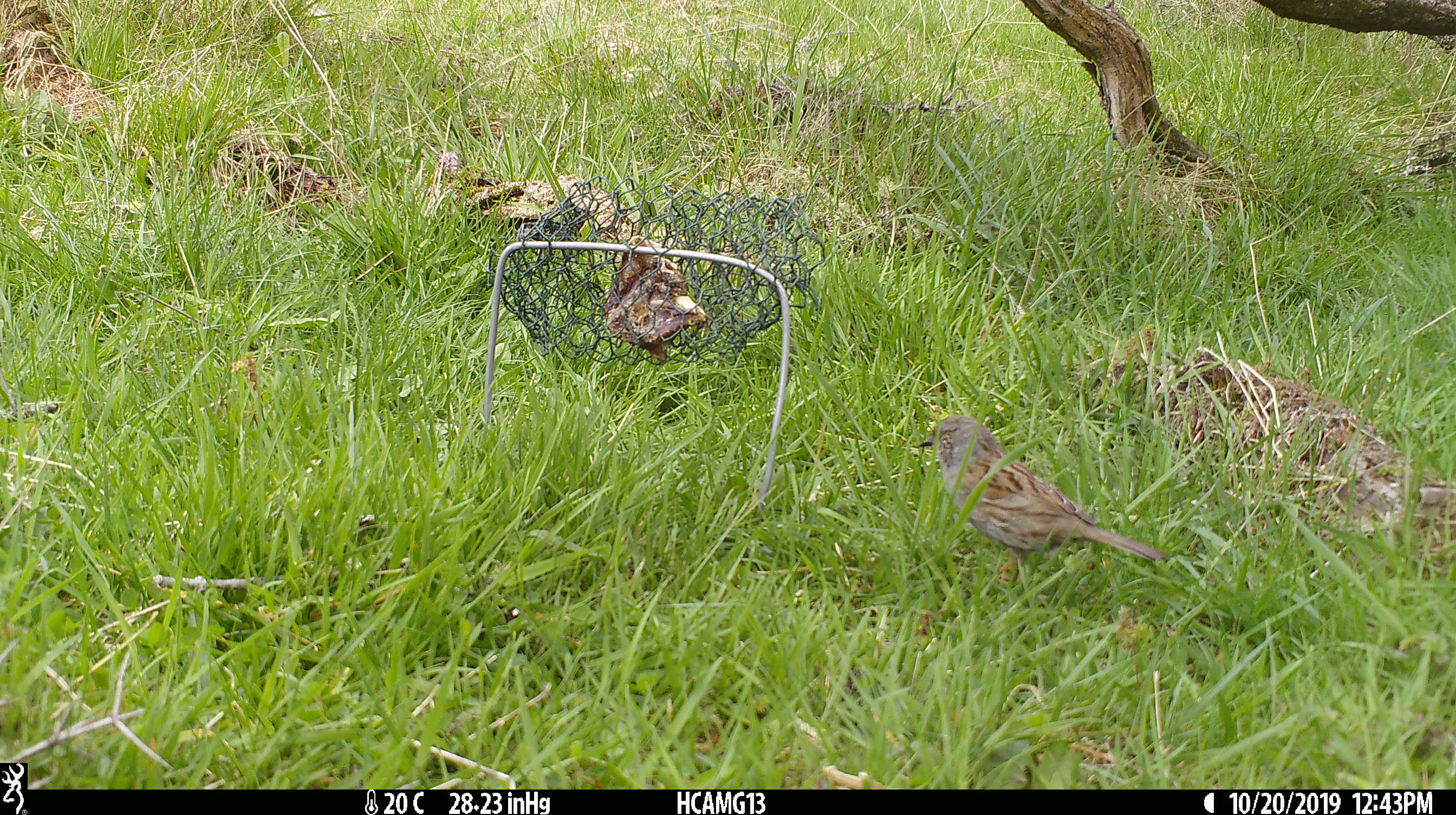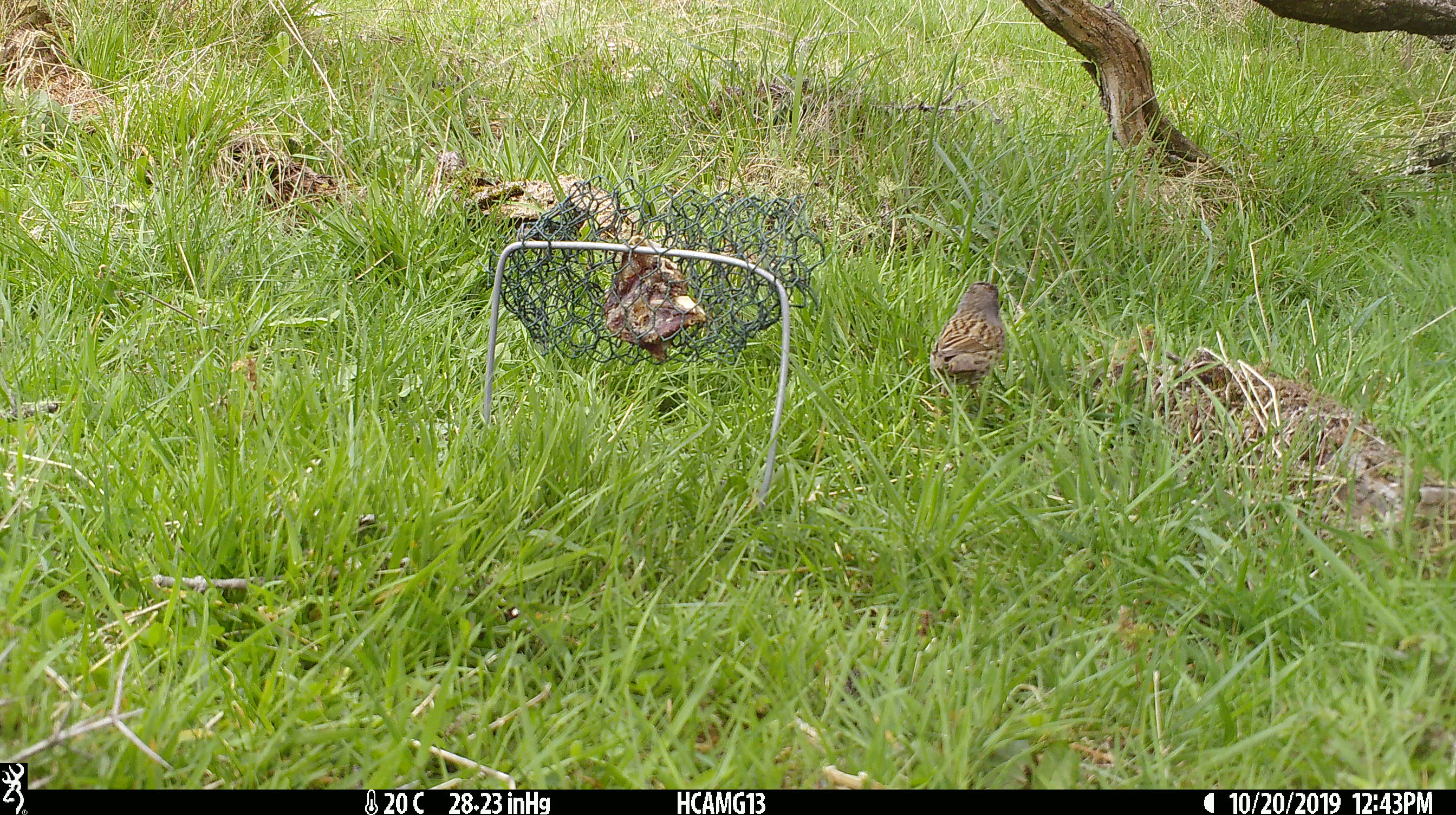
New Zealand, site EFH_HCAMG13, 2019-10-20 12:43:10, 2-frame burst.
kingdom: Animalia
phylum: Chordata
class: Aves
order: Passeriformes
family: Prunellidae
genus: Prunella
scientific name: Prunella modularis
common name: dunnock